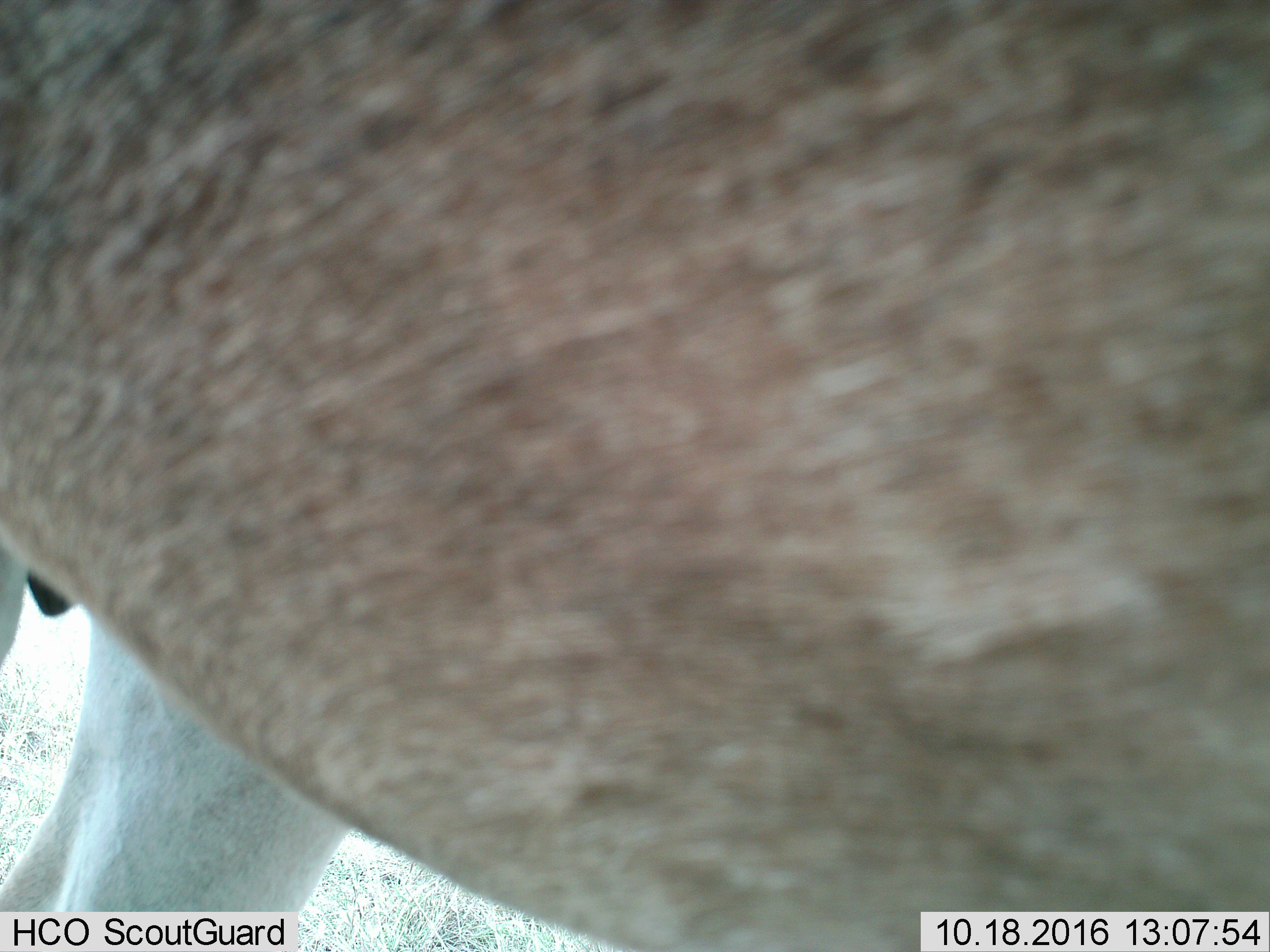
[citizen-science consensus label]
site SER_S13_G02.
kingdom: Animalia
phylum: Chordata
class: Mammalia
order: Artiodactyla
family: Bovidae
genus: Alcelaphus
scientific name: Alcelaphus buselaphus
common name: hartebeest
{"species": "hartebeest (Alcelaphus buselaphus)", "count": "1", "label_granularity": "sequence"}